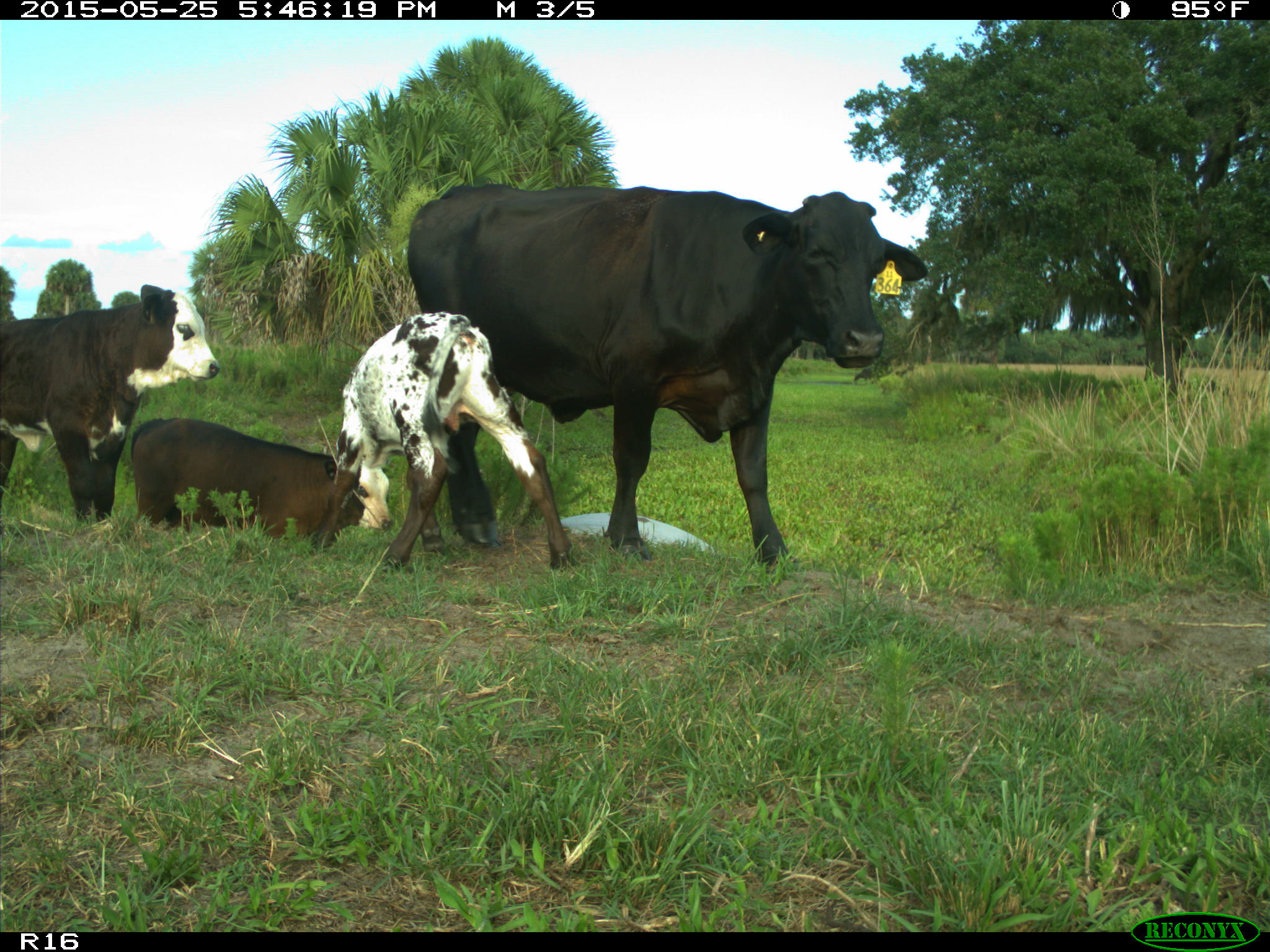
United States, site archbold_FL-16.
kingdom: Animalia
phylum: Chordata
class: Mammalia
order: Artiodactyla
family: Bovidae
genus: Bos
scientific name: Bos taurus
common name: domestic cow